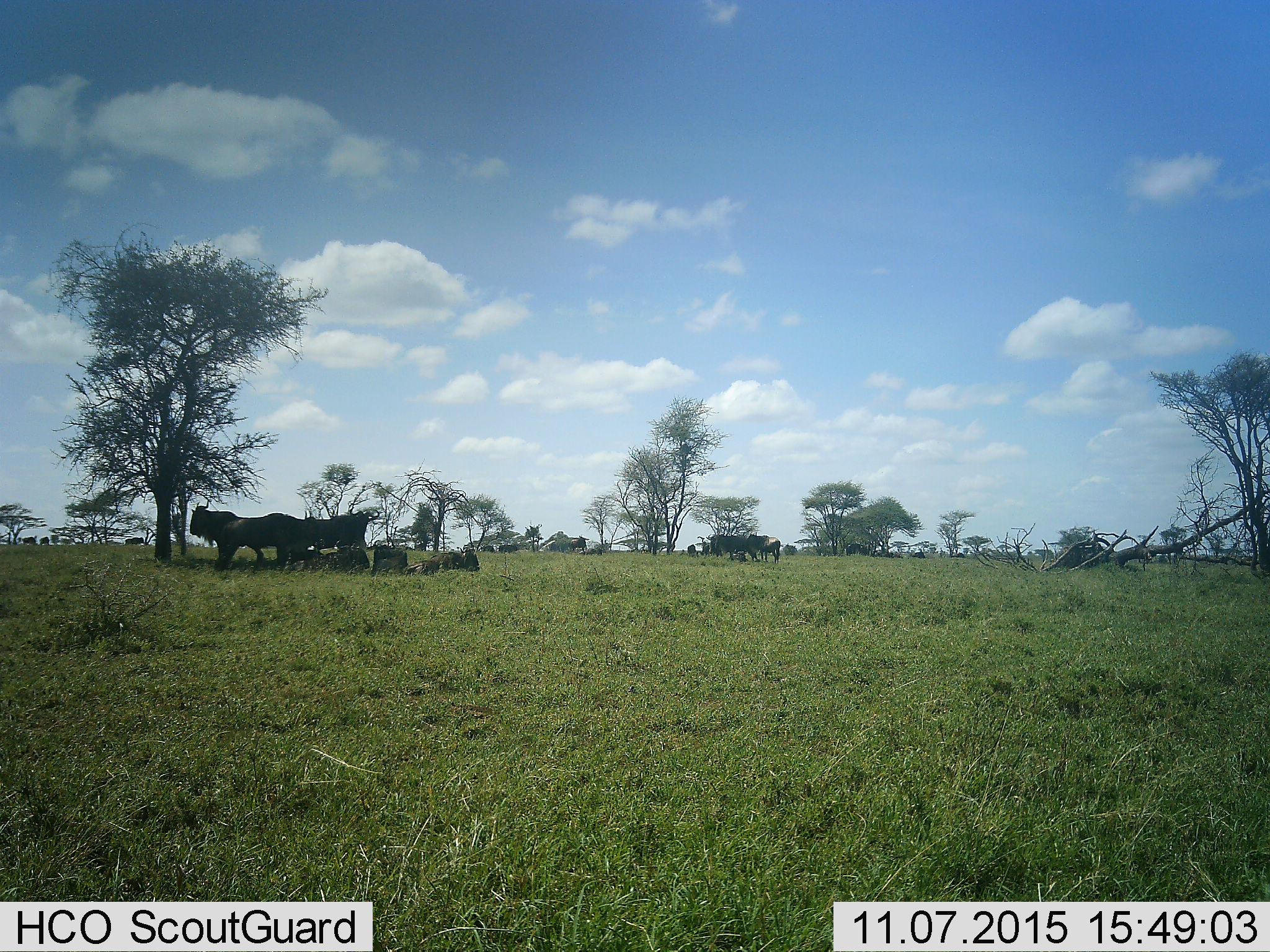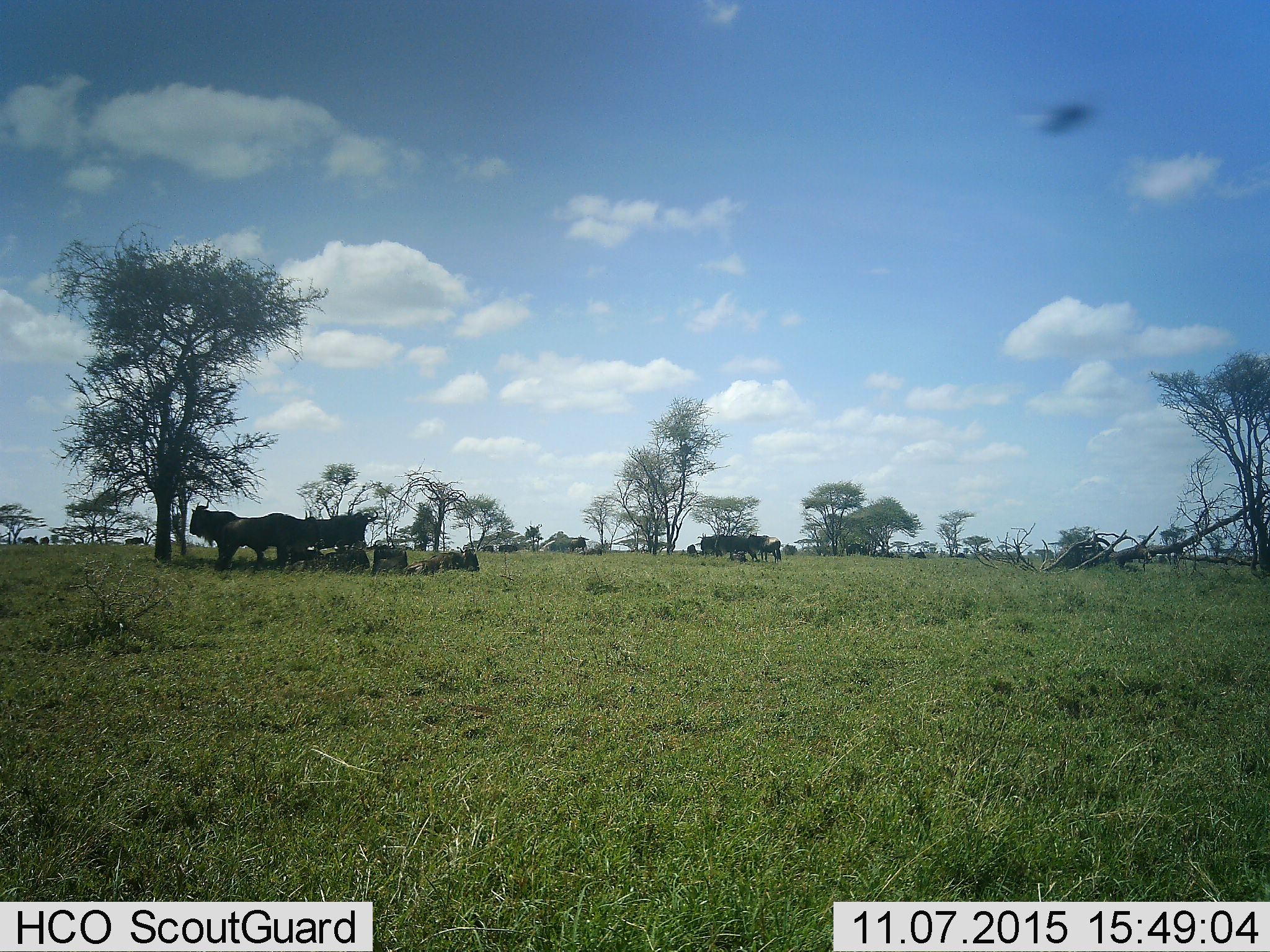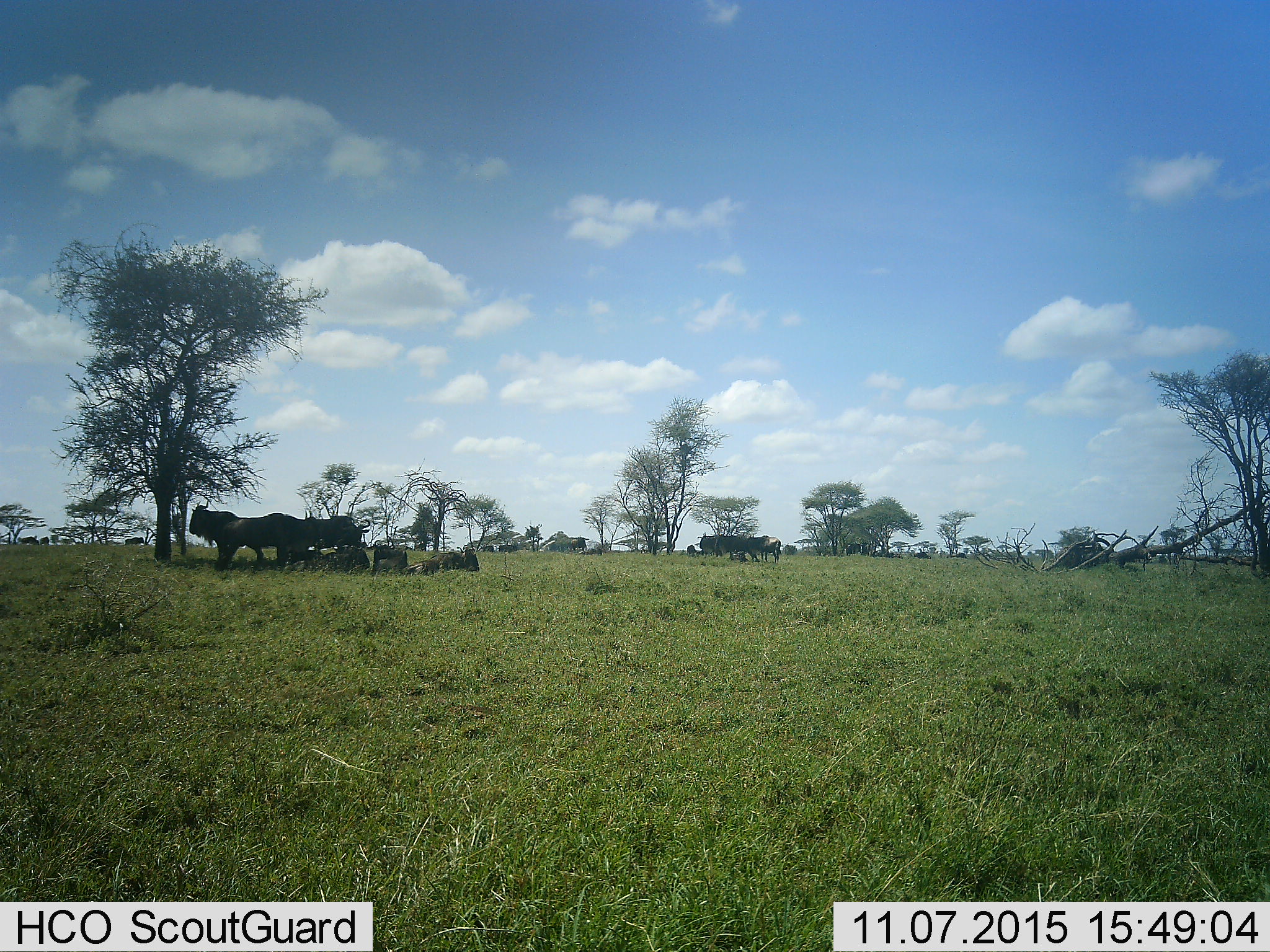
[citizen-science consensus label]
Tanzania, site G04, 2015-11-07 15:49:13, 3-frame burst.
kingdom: Animalia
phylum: Chordata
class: Mammalia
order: Artiodactyla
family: Bovidae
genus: Connochaetes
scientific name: Connochaetes taurinus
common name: blue wildebeest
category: wildebeest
Wildebeest (blue wildebeest) (Connochaetes taurinus), count 11-50. Behavior (volunteer vote fractions): standing 100%, resting 94%, moving 41%, interacting 12%. Young present (vote fraction): 12%. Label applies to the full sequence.